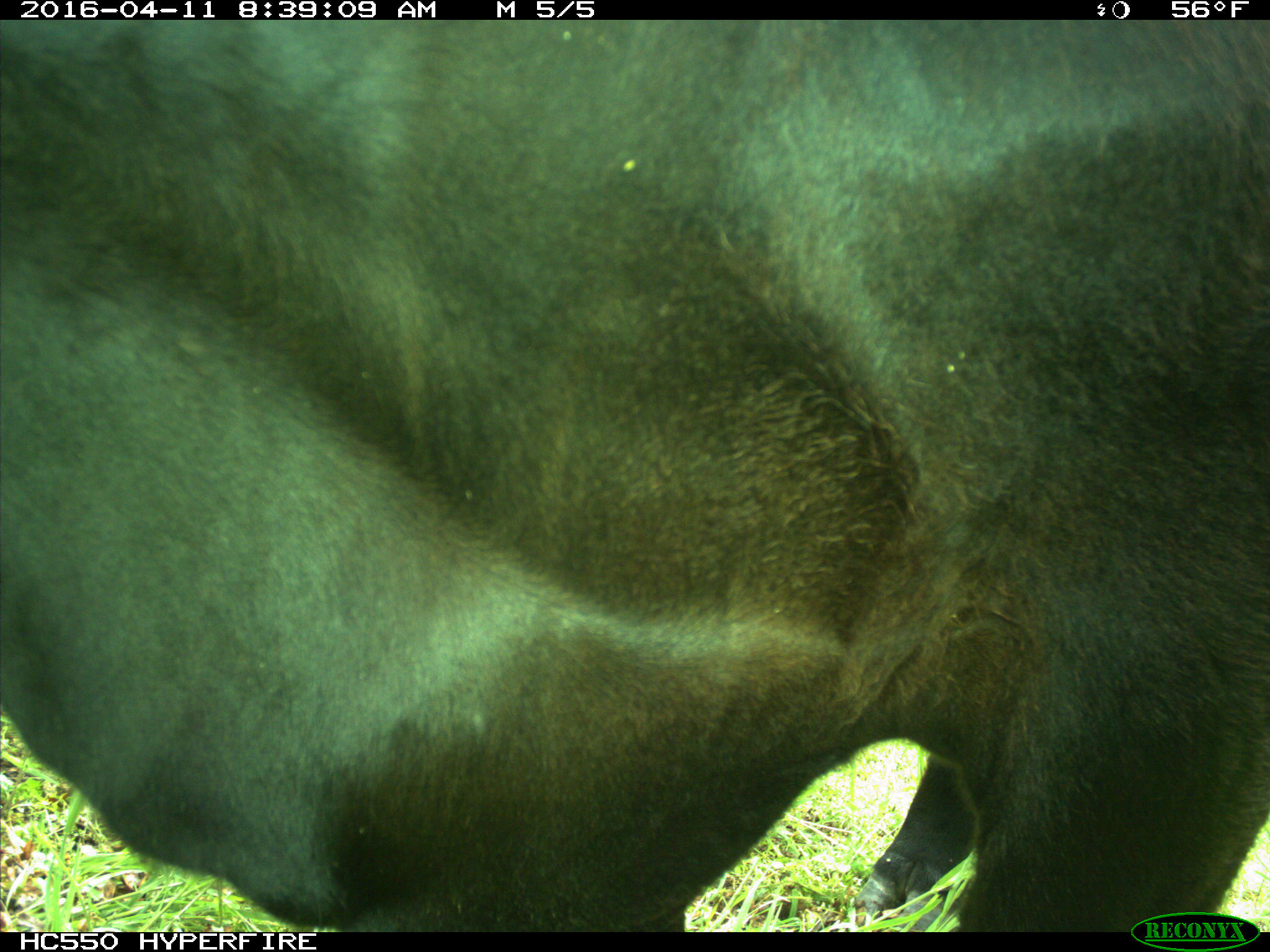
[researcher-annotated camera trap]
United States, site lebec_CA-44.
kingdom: Animalia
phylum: Chordata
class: Mammalia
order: Artiodactyla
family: Bovidae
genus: Bos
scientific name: Bos taurus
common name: domestic cow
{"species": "Bos taurus (domestic cow)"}